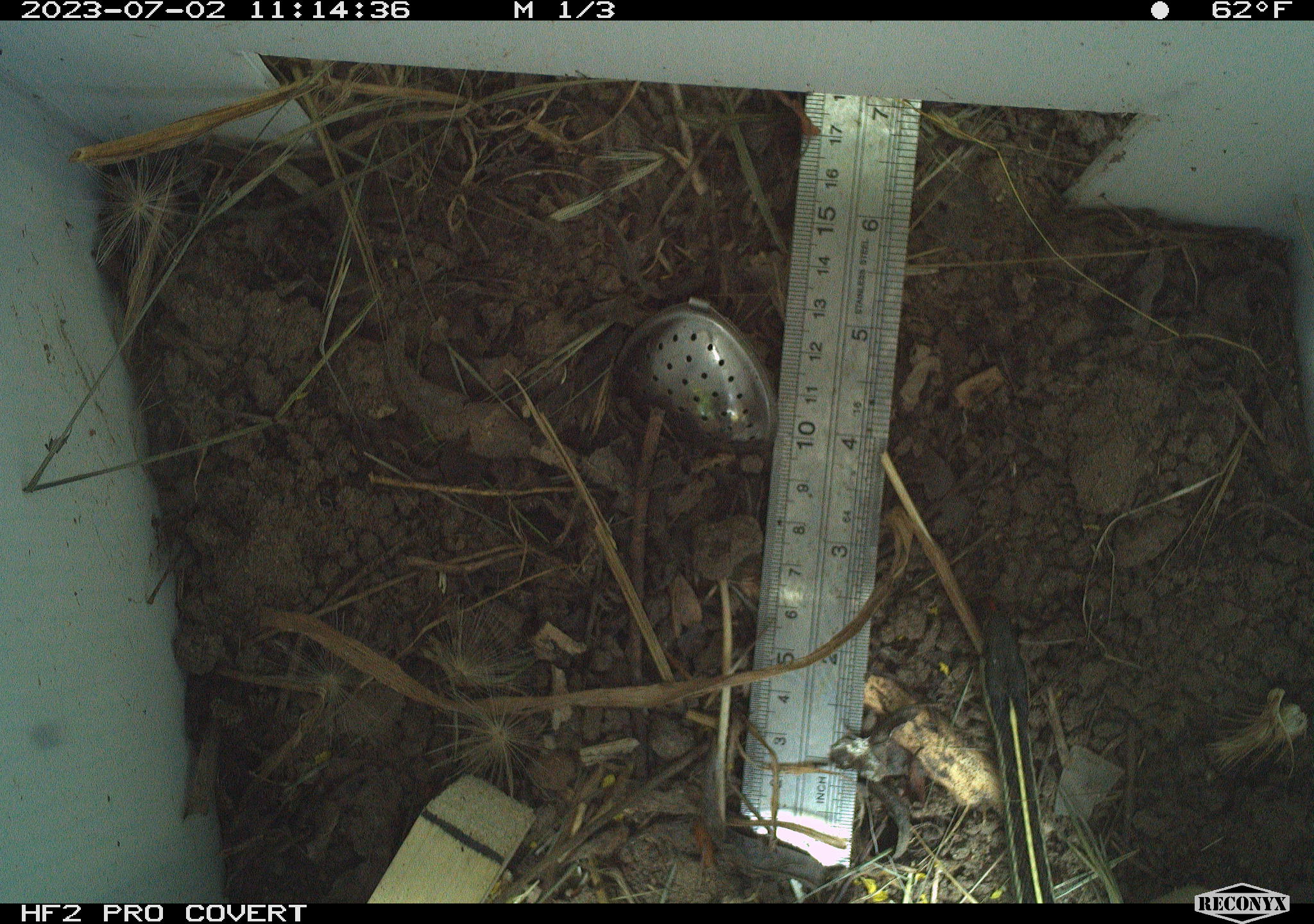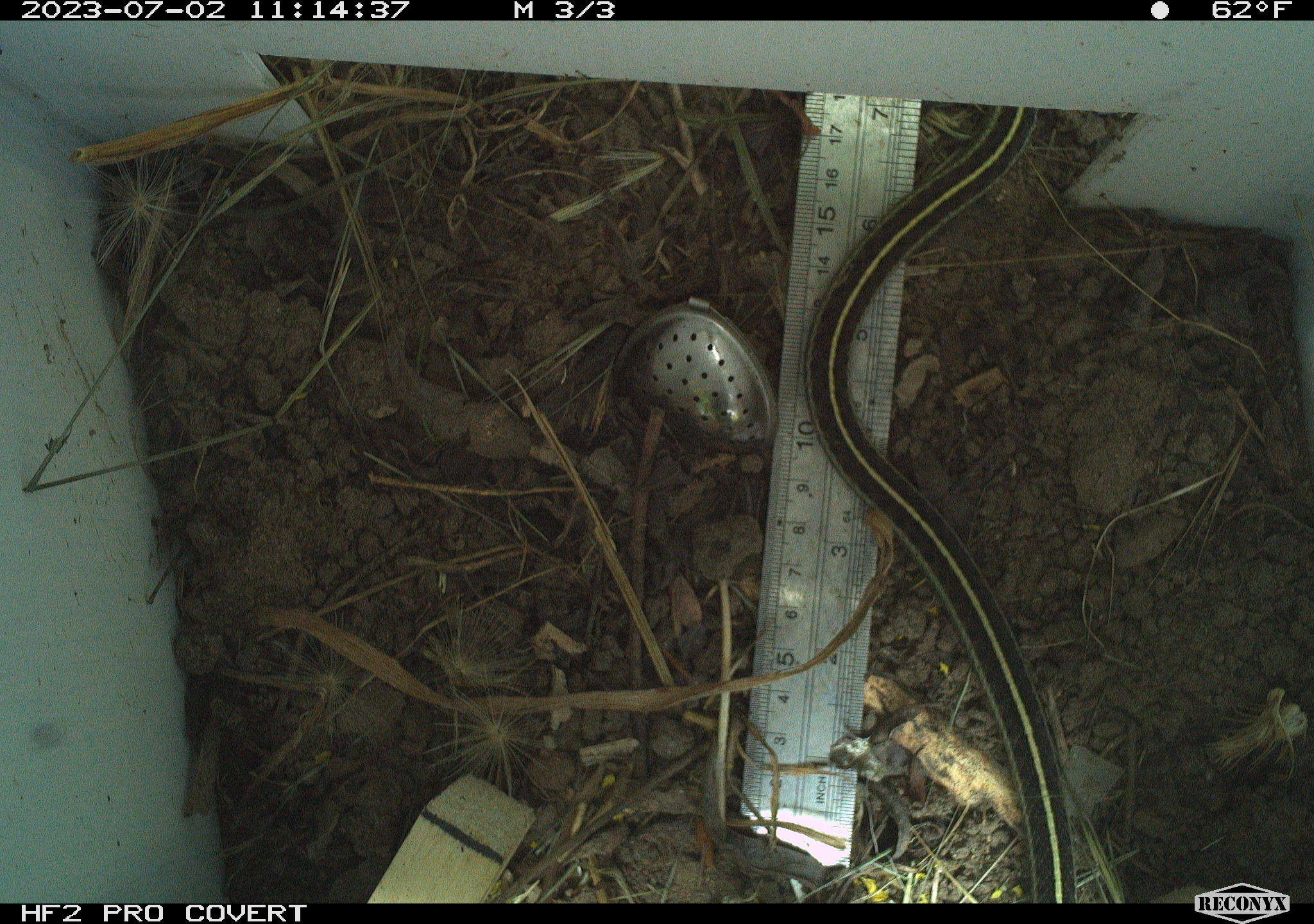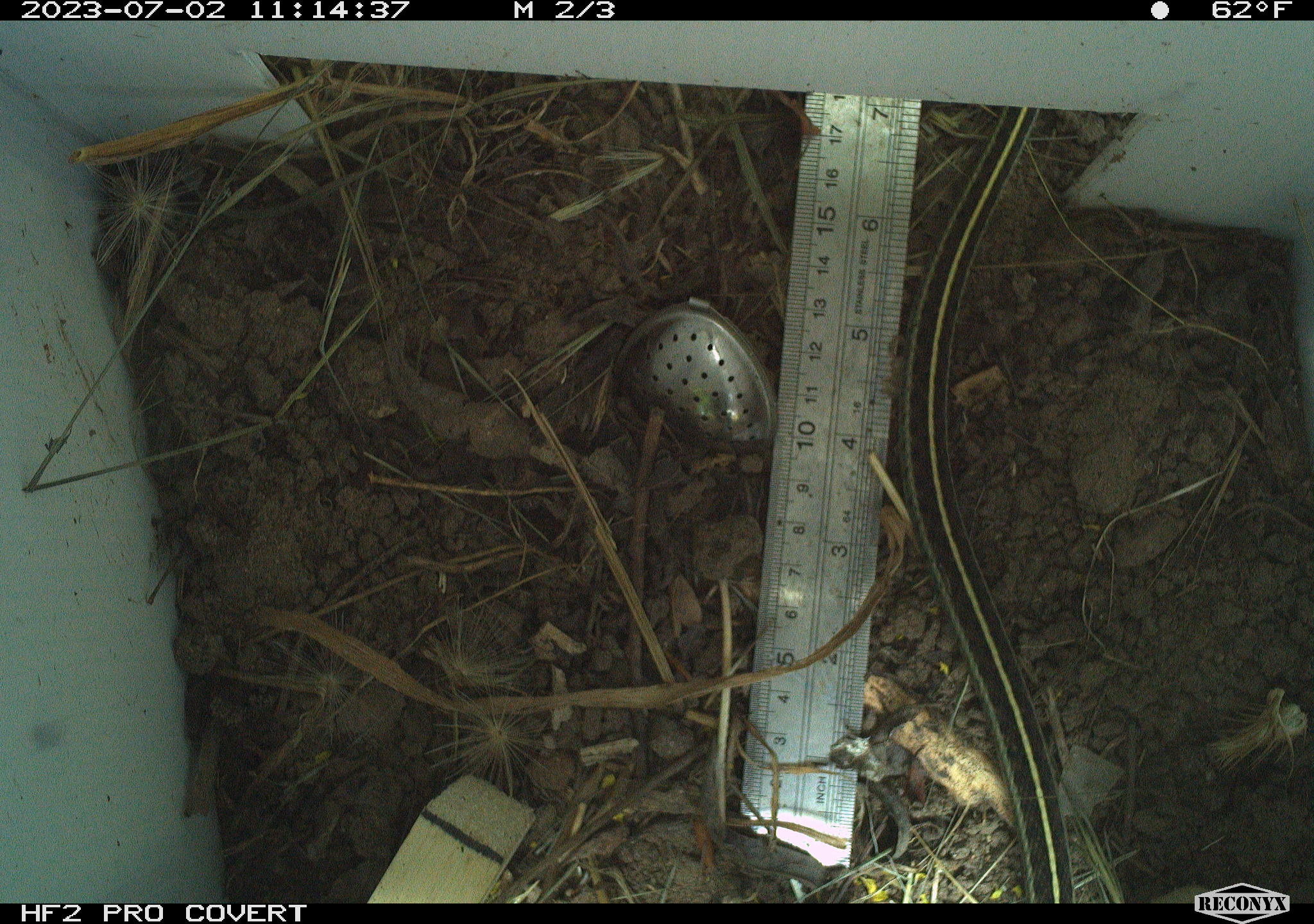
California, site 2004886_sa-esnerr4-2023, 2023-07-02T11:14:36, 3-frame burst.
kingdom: Animalia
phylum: Chordata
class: Reptilia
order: Squamata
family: Colubridae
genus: Thamnophis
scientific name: Thamnophis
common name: american gartersnakes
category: thamnophis species